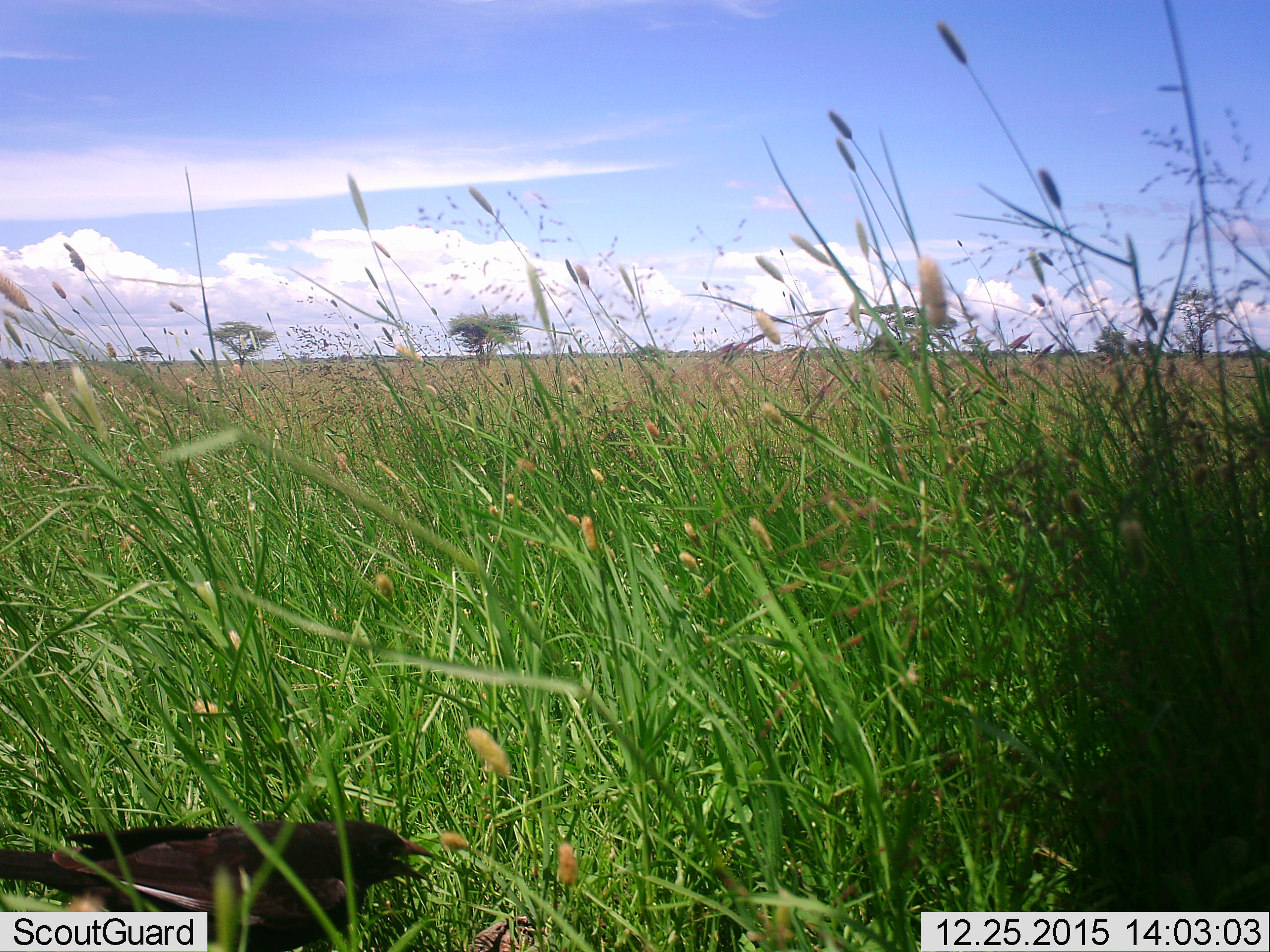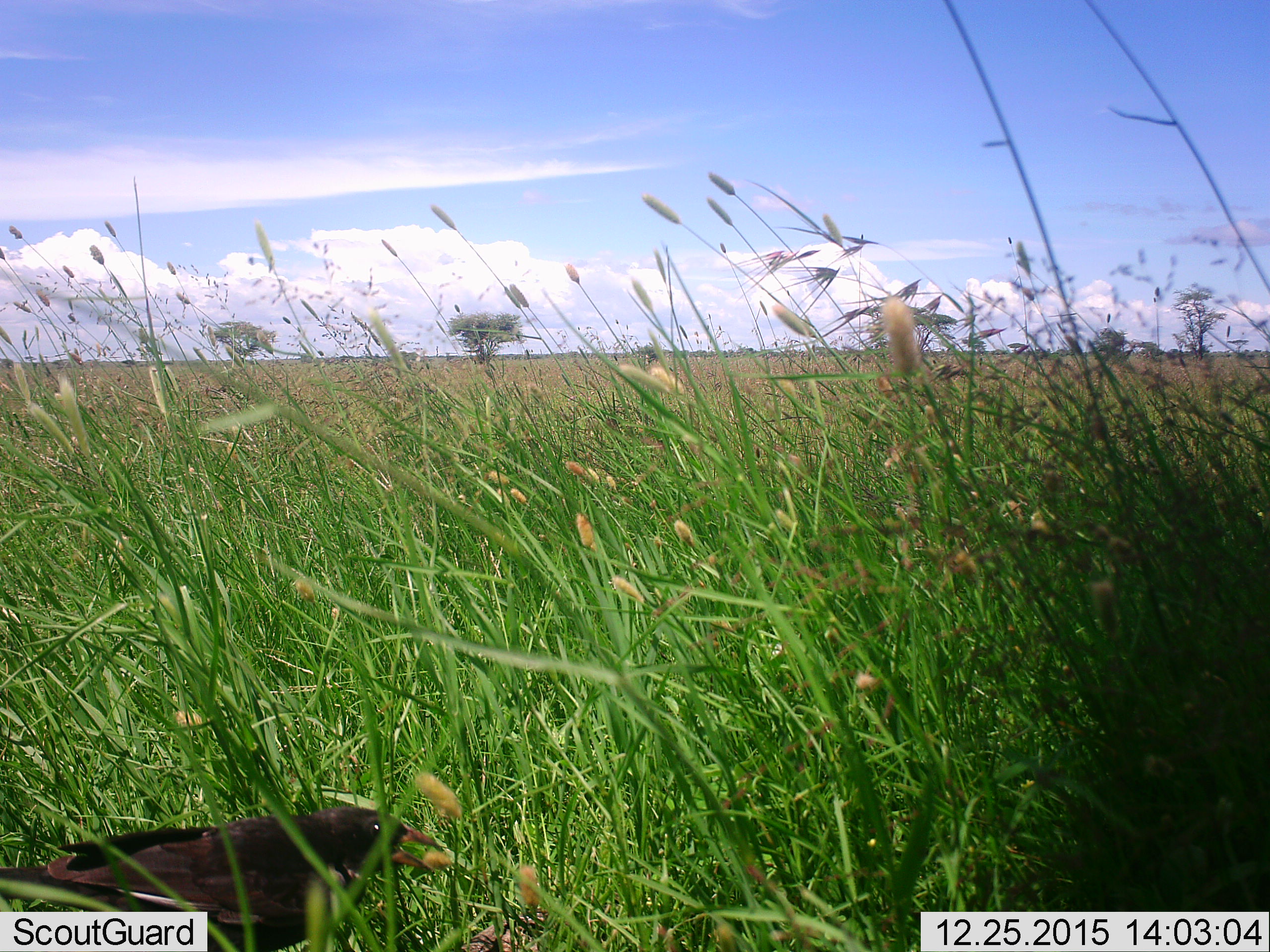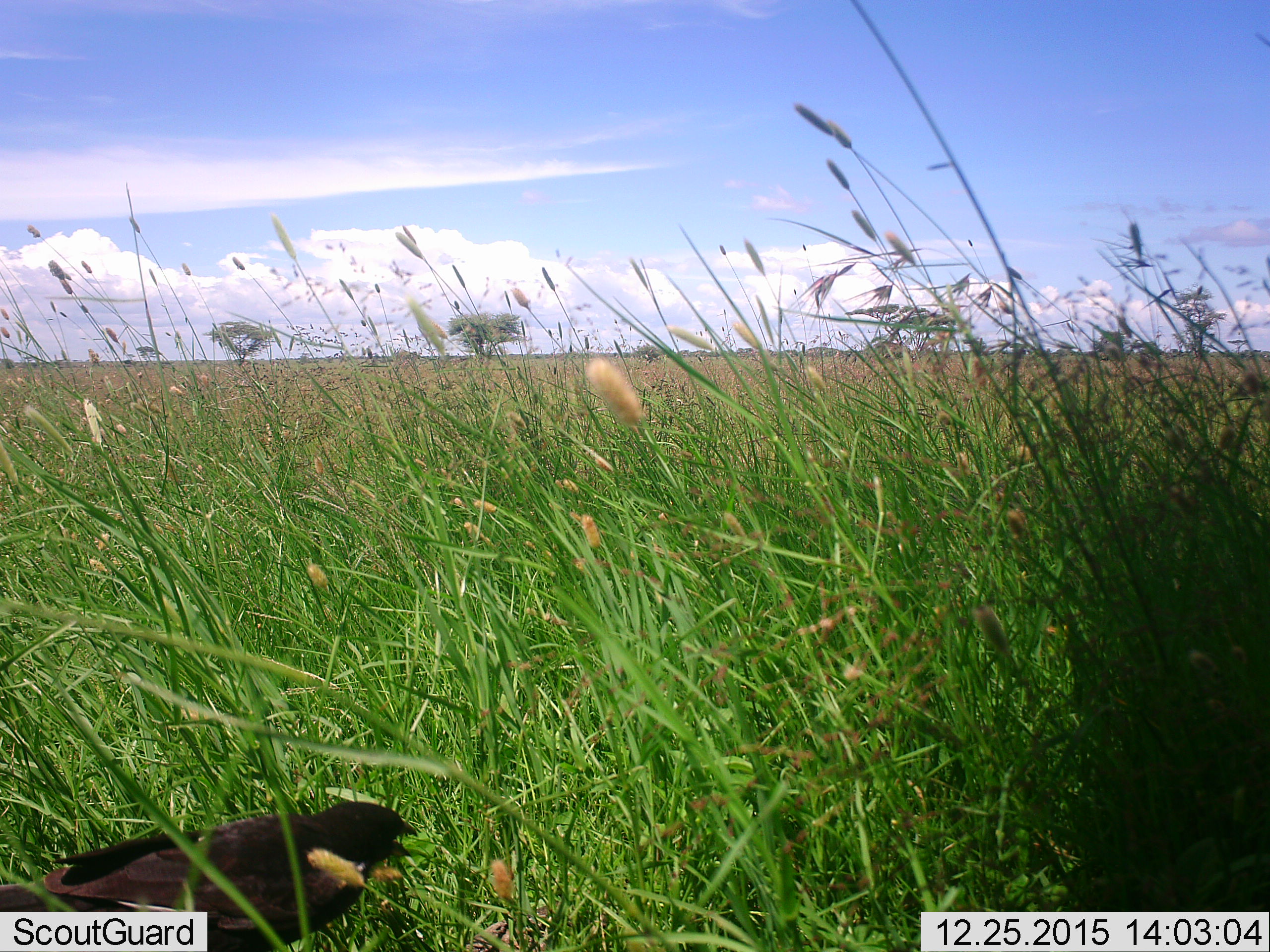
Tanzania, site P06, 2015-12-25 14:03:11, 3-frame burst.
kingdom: Animalia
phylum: Chordata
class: Aves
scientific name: Aves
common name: bird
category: otherbird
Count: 1.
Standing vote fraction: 86%.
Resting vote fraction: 14%.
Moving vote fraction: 14%.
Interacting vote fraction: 14%.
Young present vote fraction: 0%.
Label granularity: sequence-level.